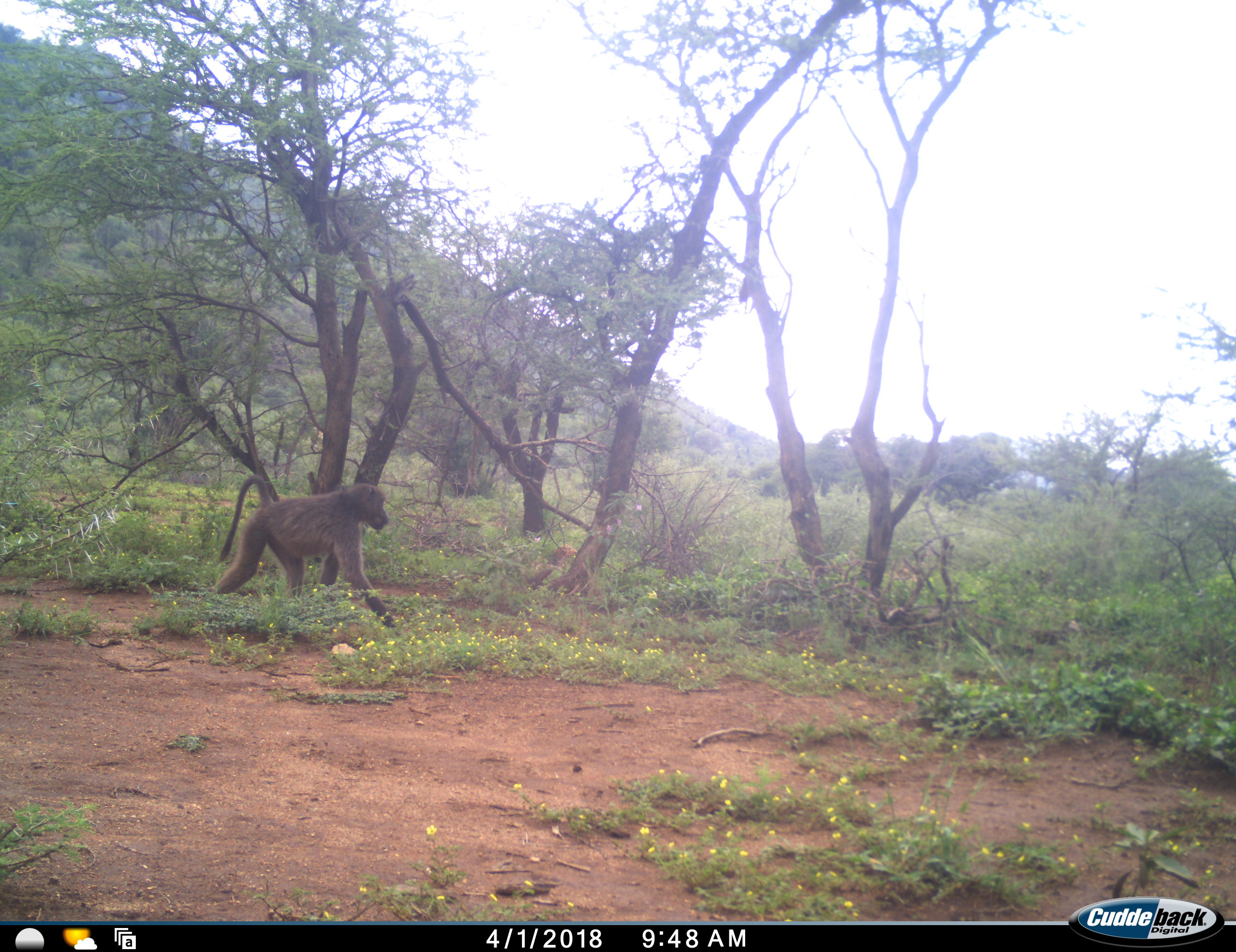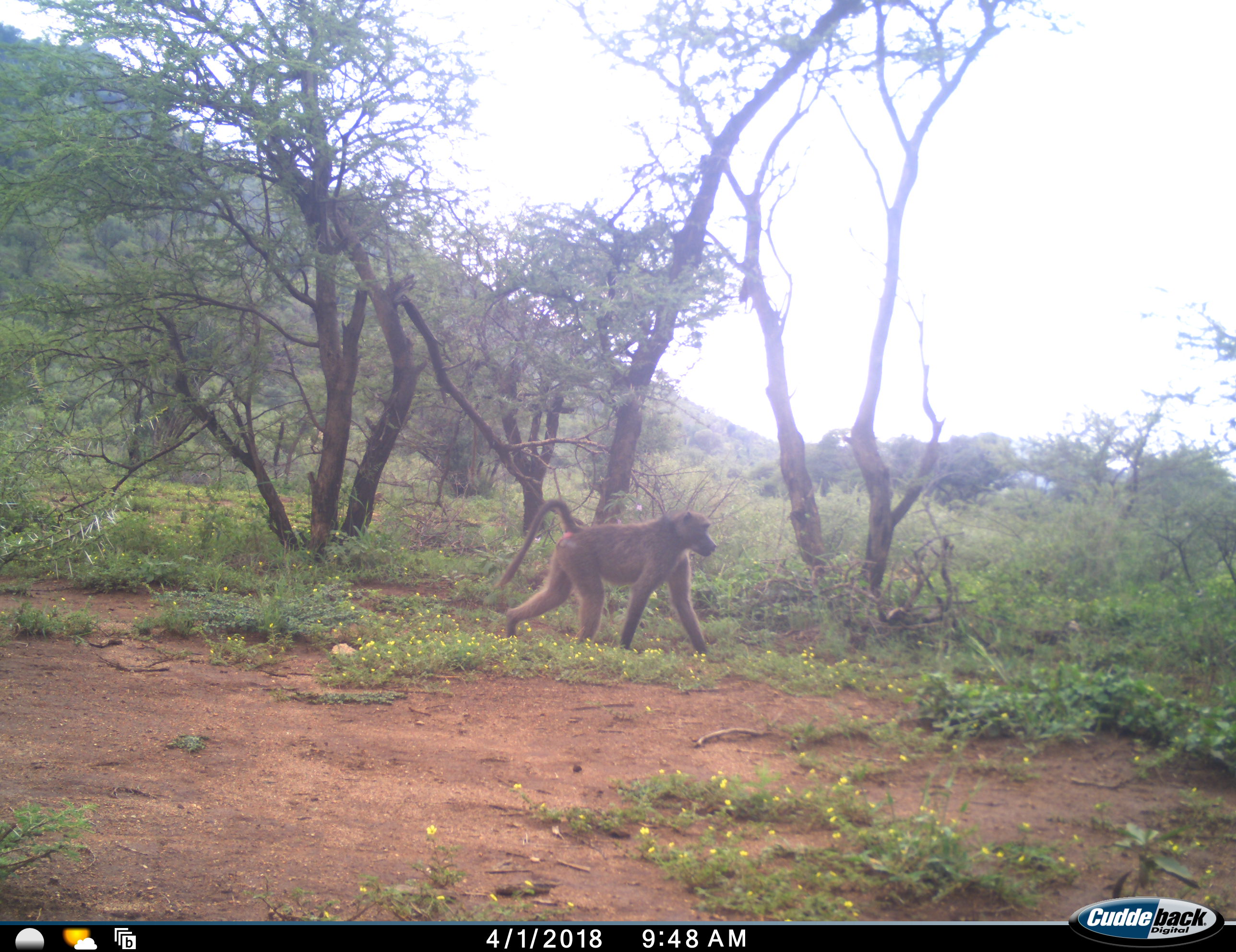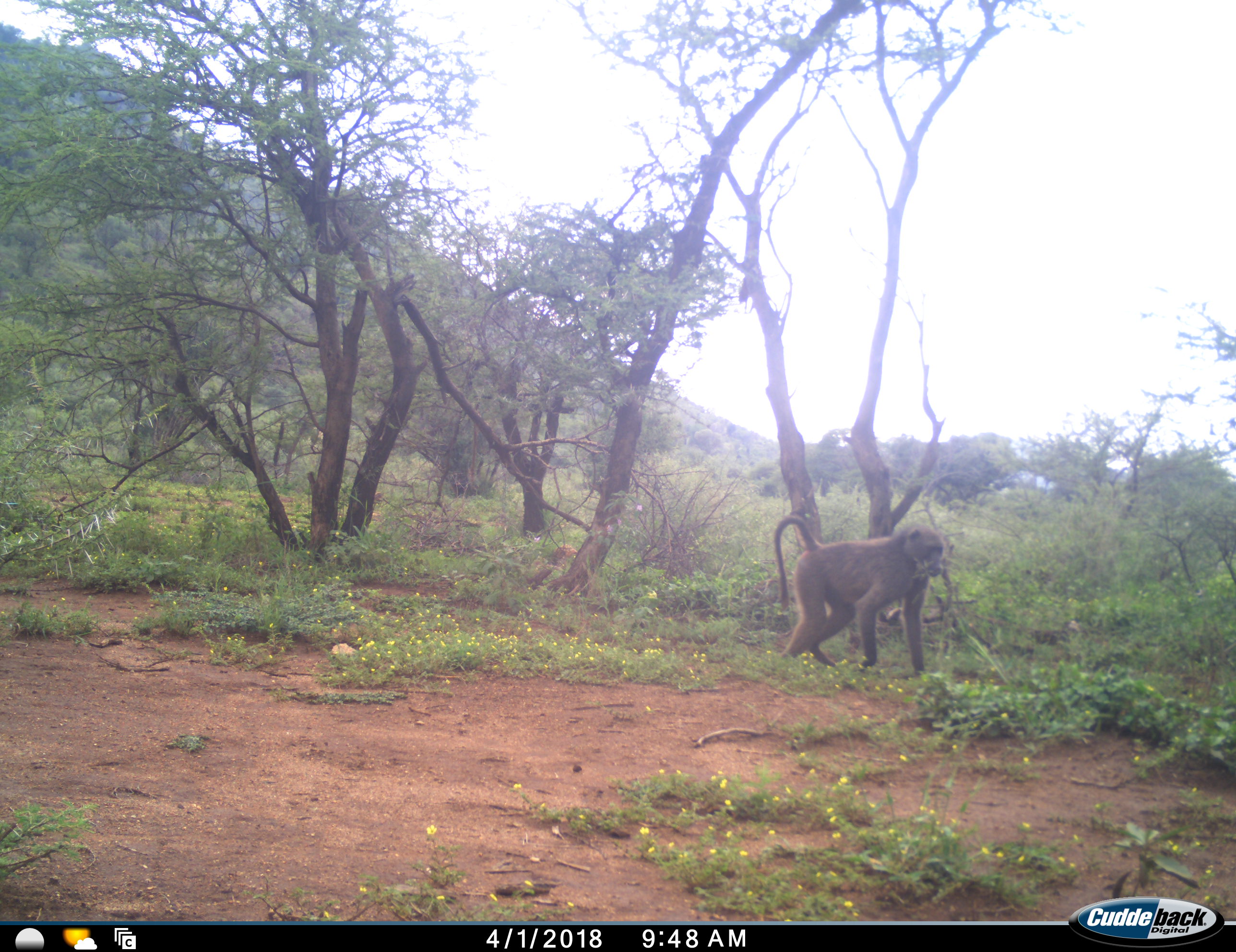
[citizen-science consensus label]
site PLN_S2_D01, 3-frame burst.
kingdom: Animalia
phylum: Chordata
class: Mammalia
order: Primates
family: Cercopithecidae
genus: Papio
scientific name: Papio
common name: baboon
Baboon (Papio), count 1. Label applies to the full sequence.